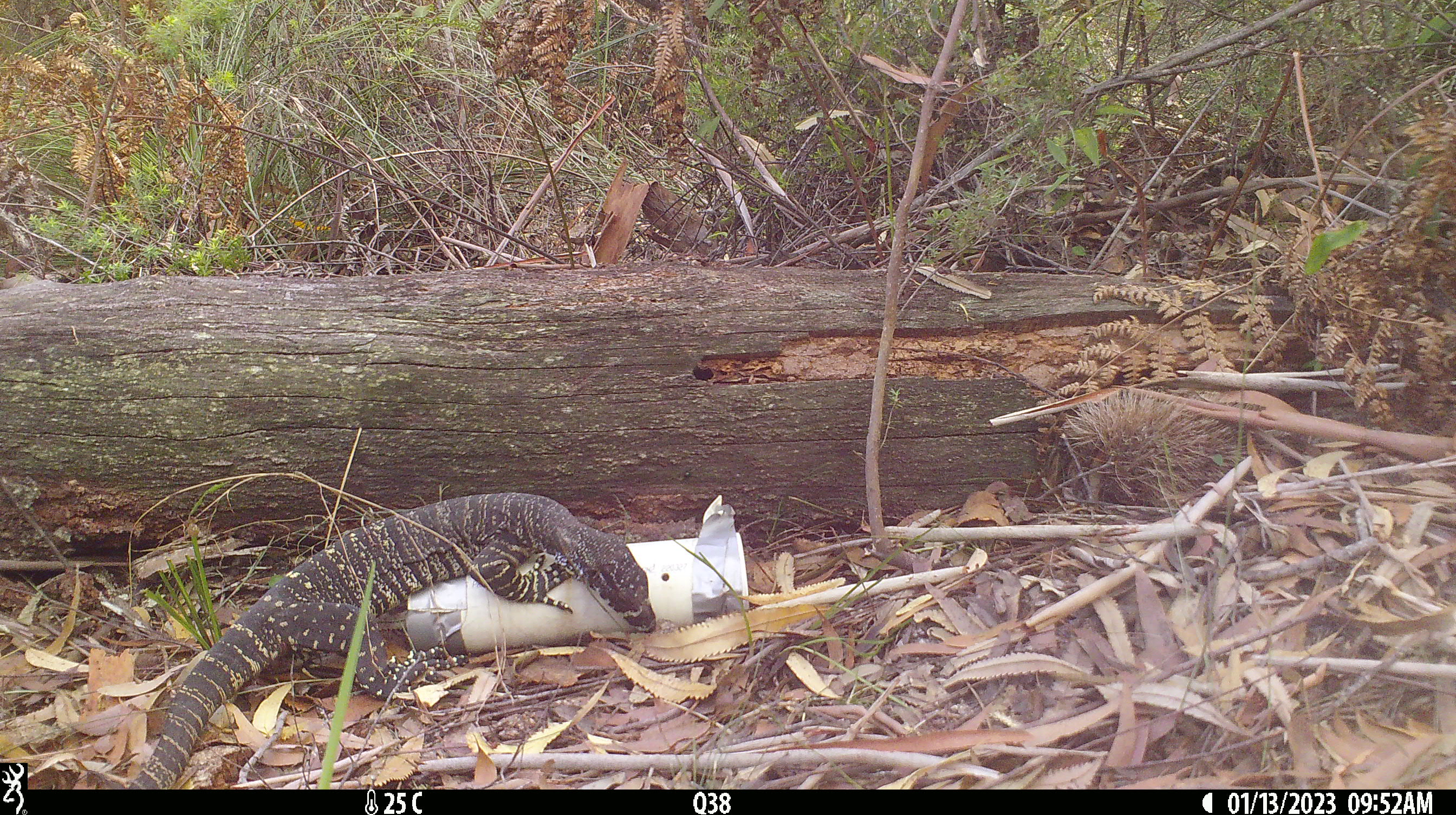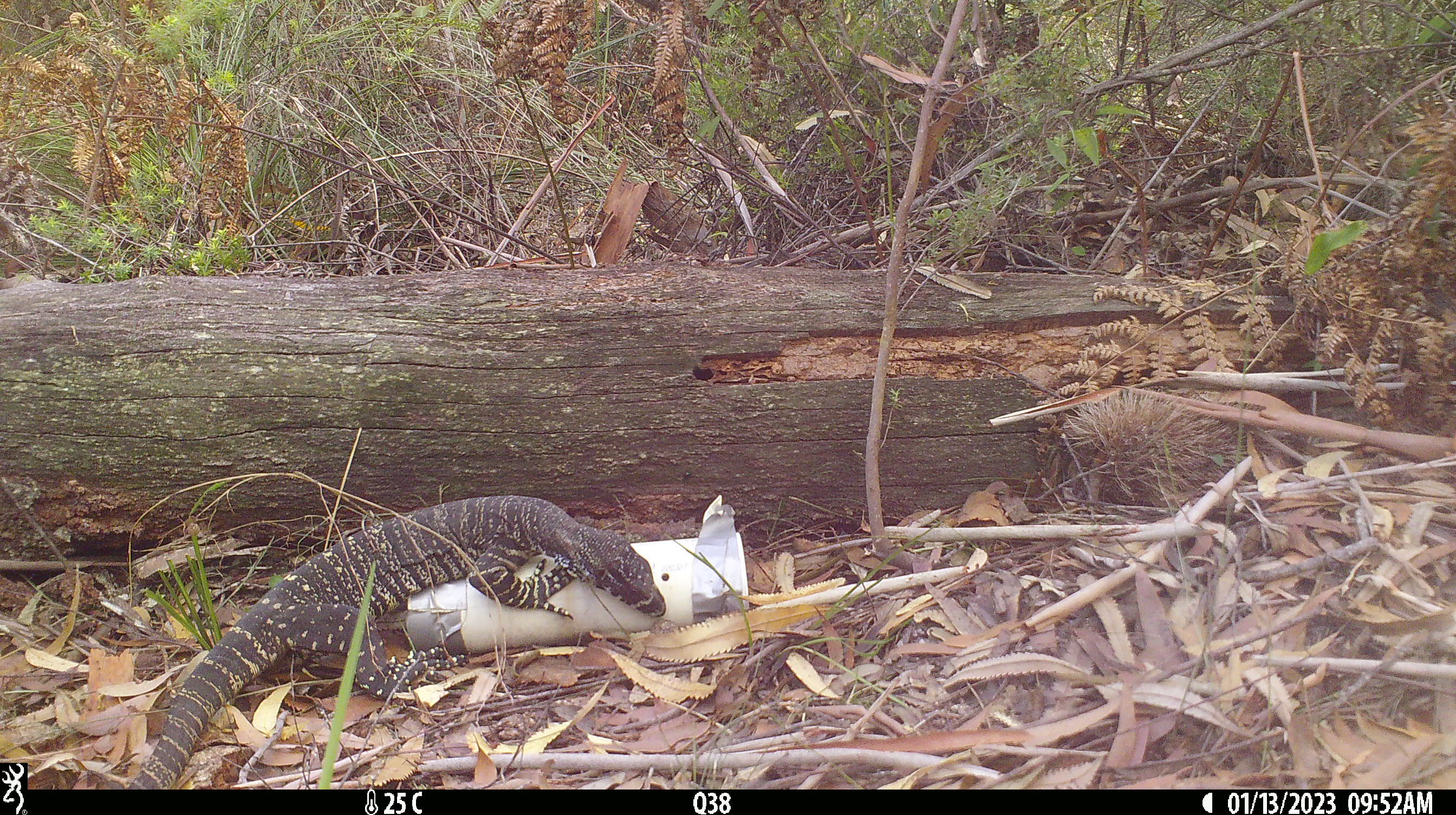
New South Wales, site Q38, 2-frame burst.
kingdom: Animalia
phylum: Chordata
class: Reptilia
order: Squamata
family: Varanidae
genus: Varanus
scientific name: Varanus varius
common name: lace monitor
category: goanna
Goanna (lace monitor) (Varanus varius).